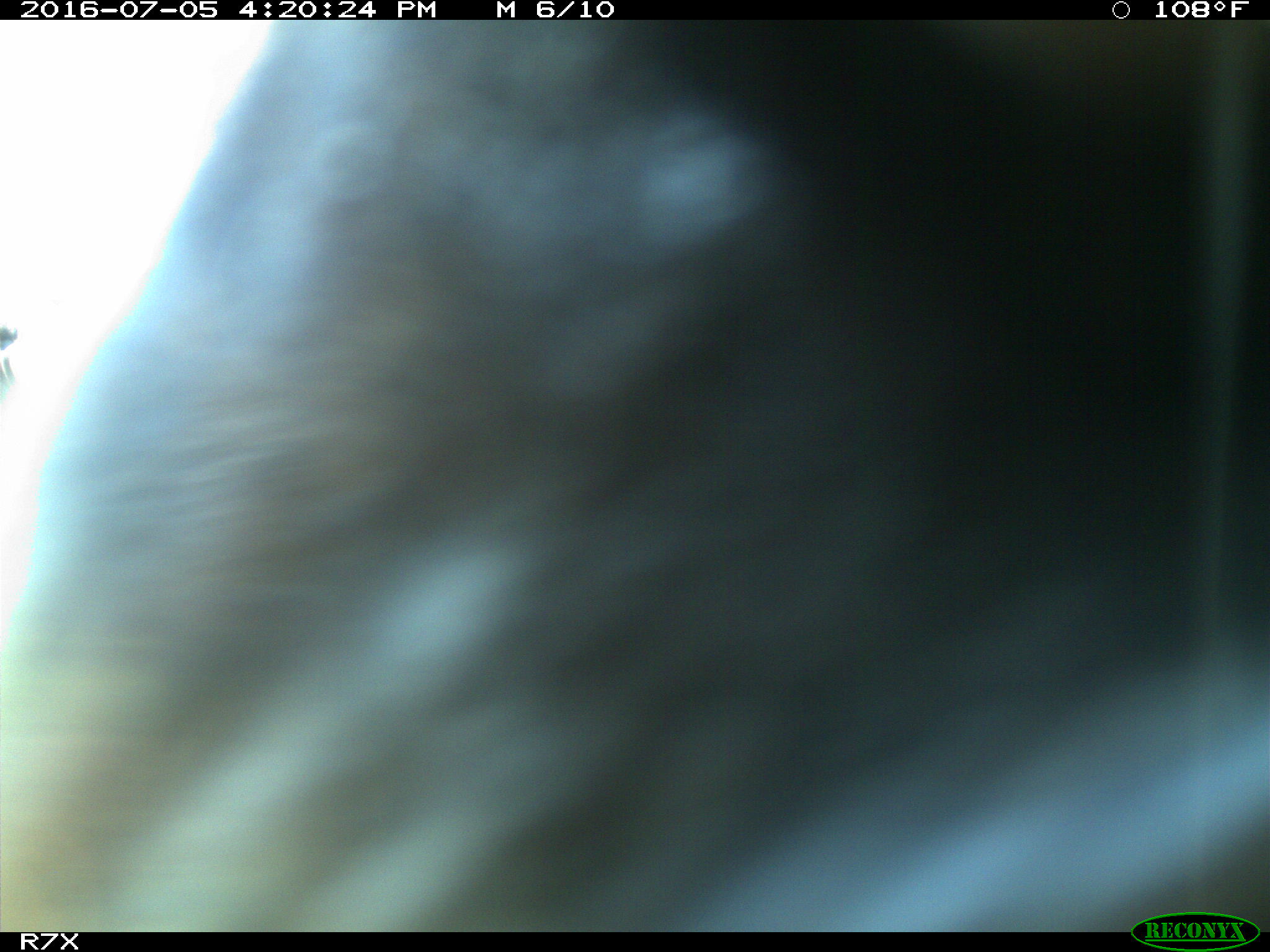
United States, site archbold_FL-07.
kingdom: Animalia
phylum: Chordata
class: Mammalia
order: Artiodactyla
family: Bovidae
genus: Bos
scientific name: Bos taurus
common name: domestic cow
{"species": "Bos taurus (domestic cow)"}